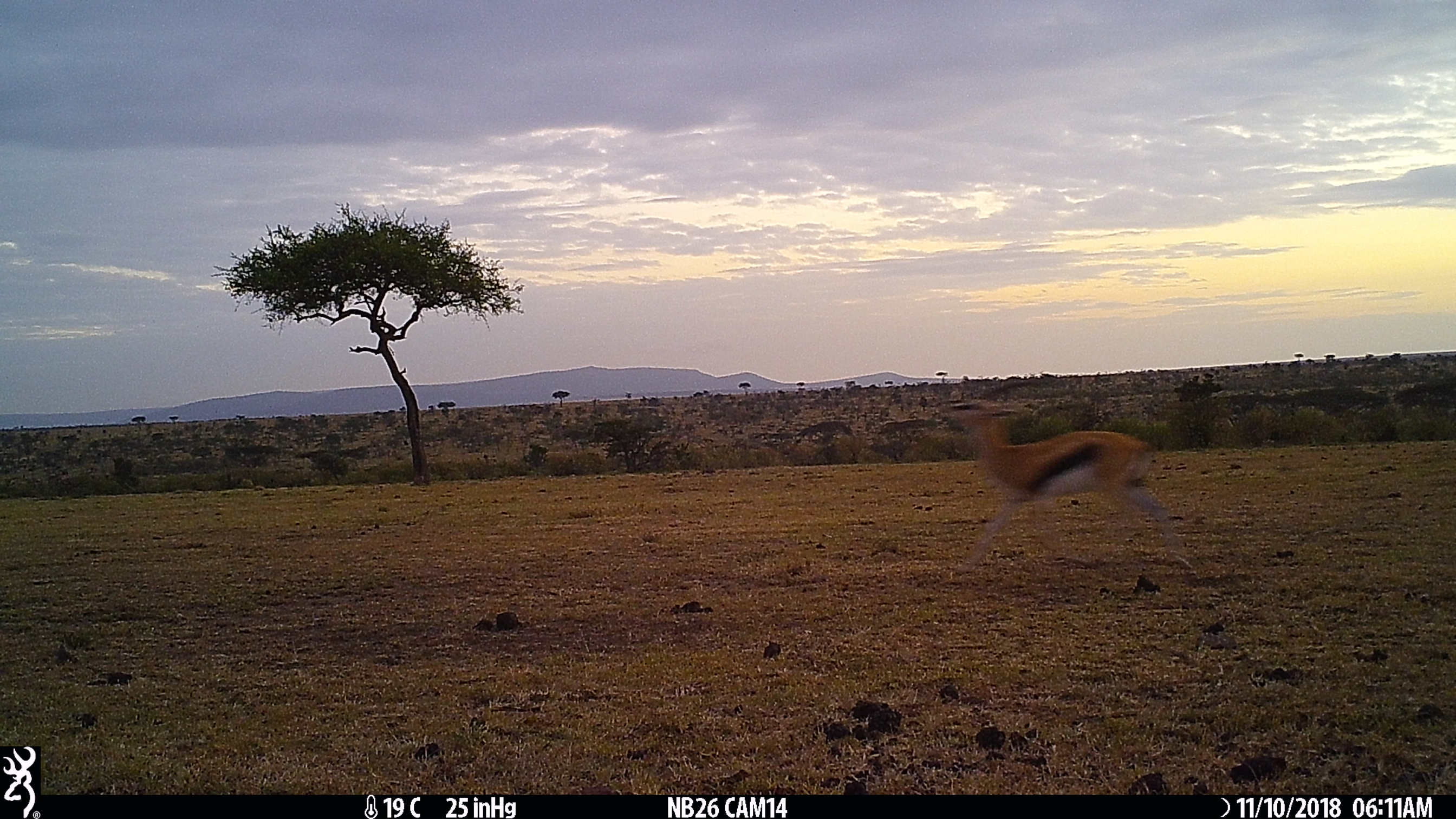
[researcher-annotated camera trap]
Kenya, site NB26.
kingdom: Animalia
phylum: Chordata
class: Mammalia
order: Artiodactyla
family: Bovidae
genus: Eudorcas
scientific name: Eudorcas thomsonii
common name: thomon's gazelle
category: gazelle thomsons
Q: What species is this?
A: Gazelle thomsons (thomon's gazelle) (Eudorcas thomsonii).